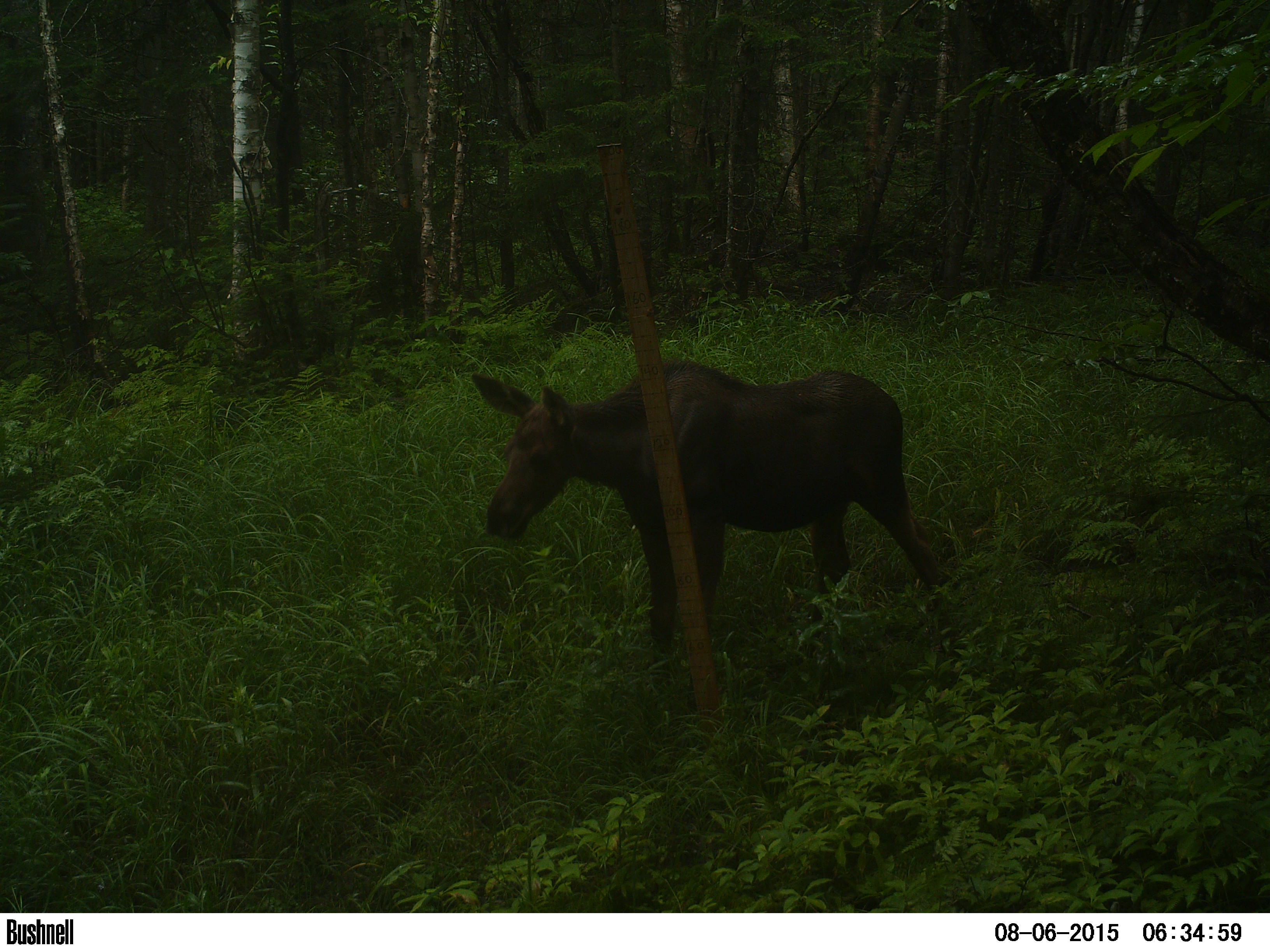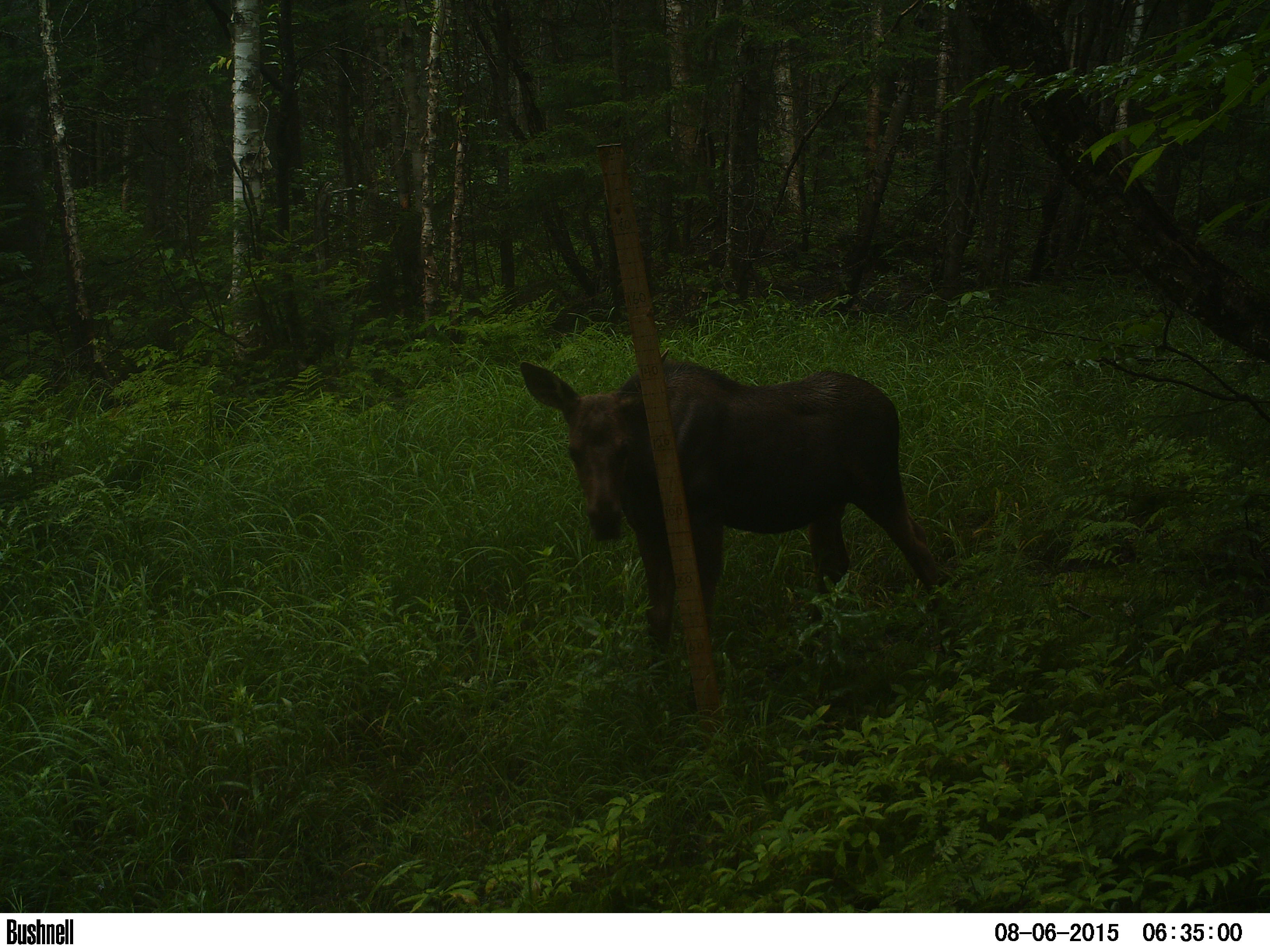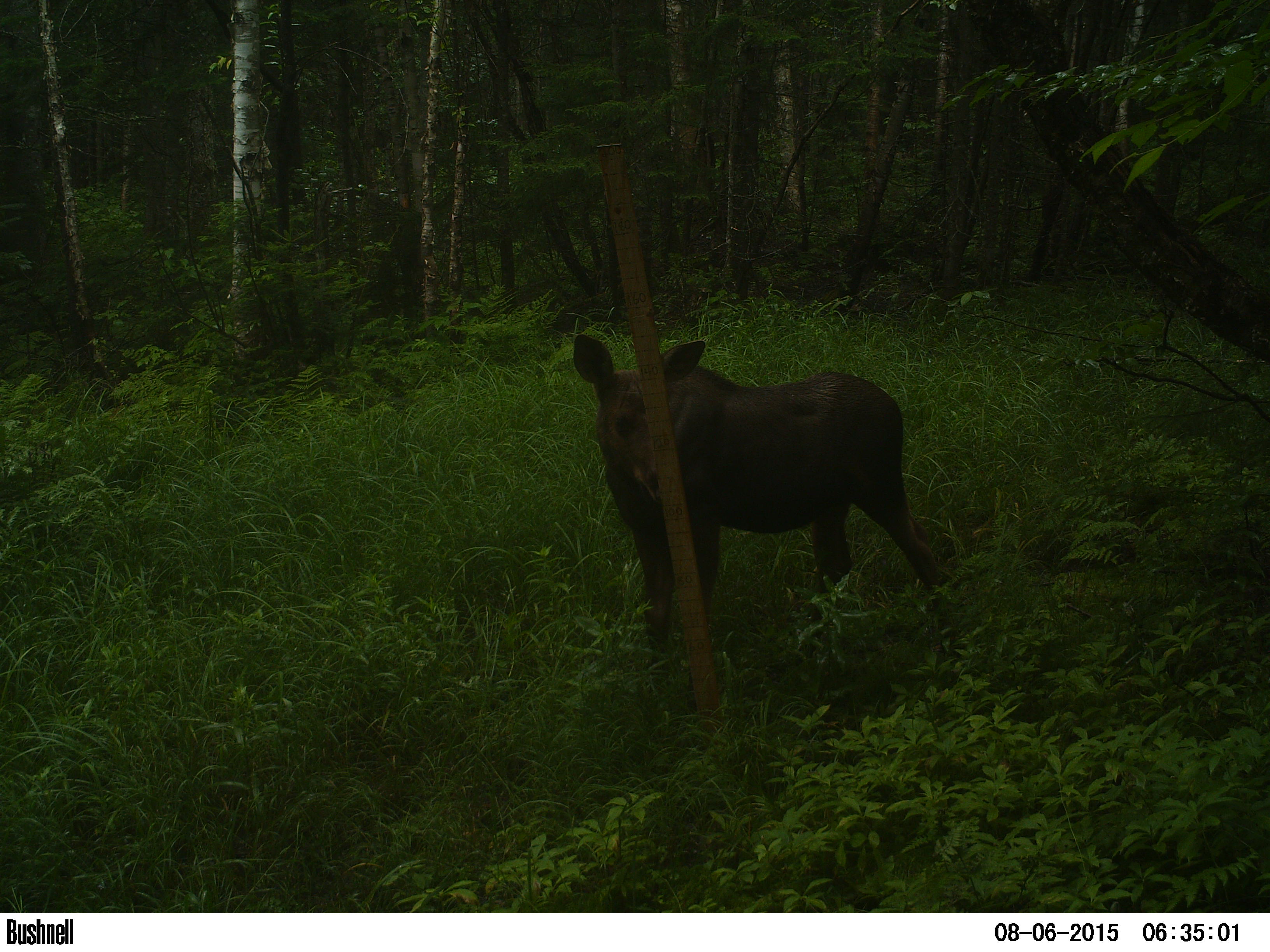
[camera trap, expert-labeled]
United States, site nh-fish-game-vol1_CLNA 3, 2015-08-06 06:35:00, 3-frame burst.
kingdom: Animalia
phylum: Chordata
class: Mammalia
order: Artiodactyla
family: Cervidae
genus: Alces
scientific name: Alces alces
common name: moose